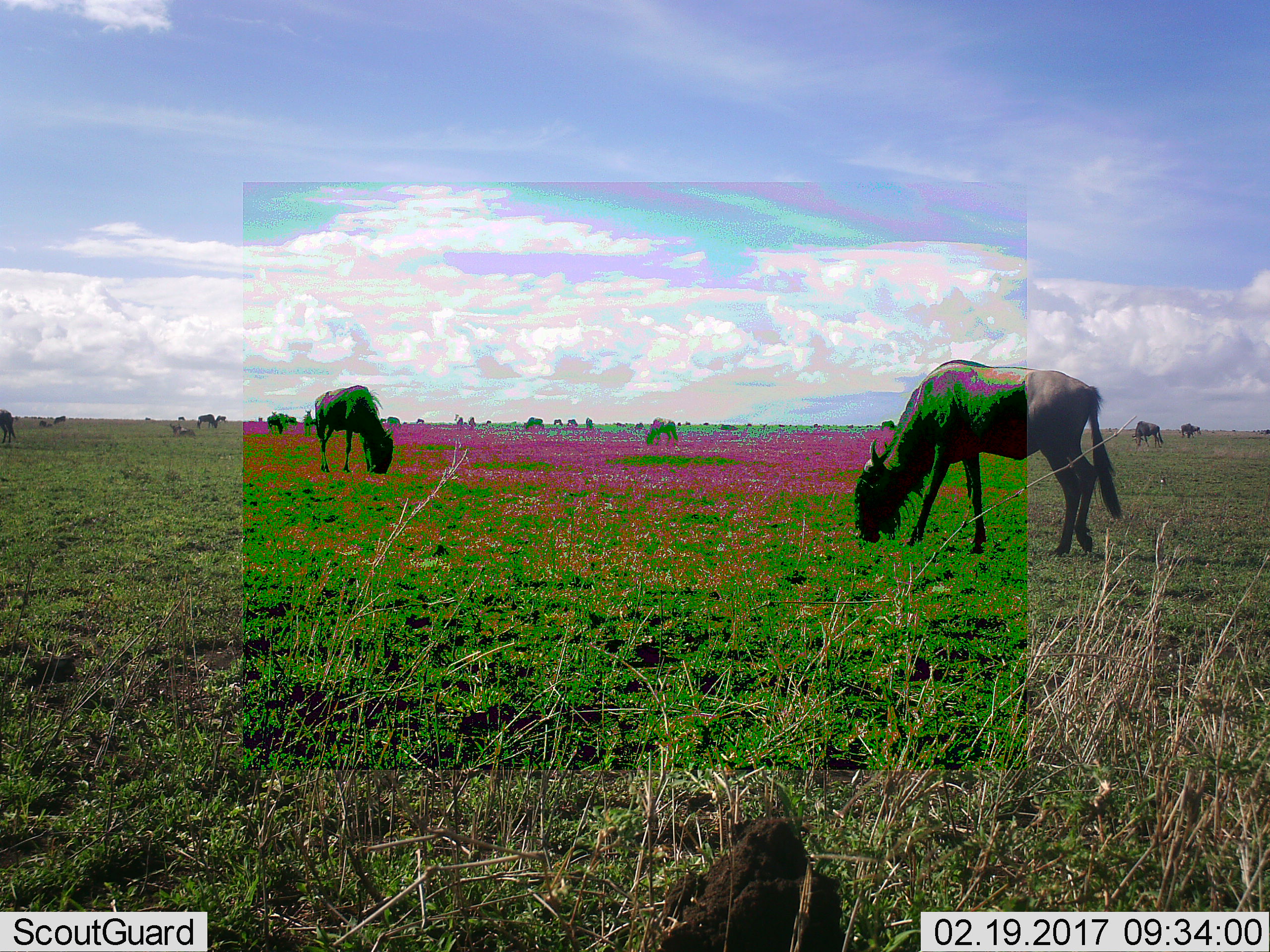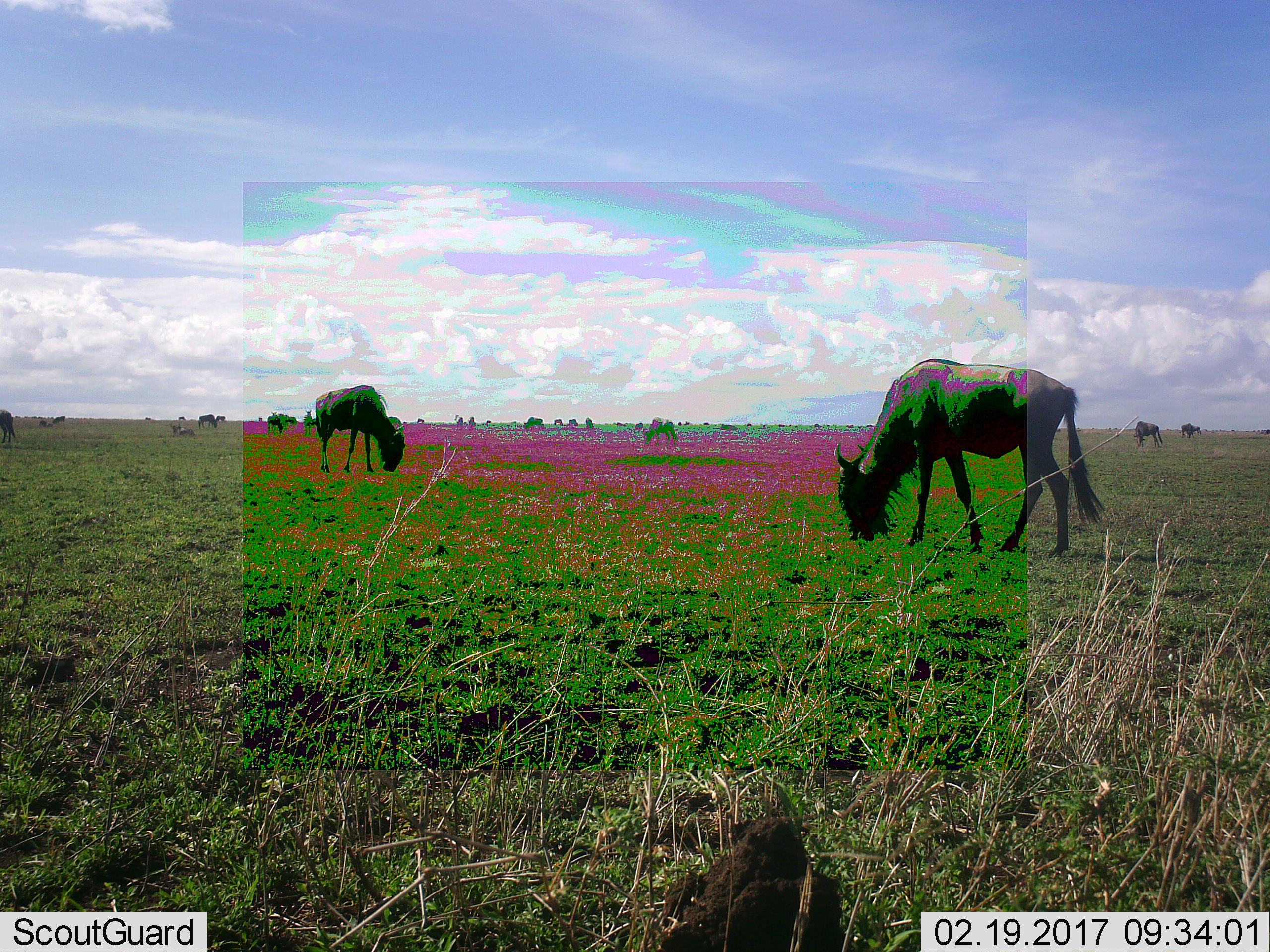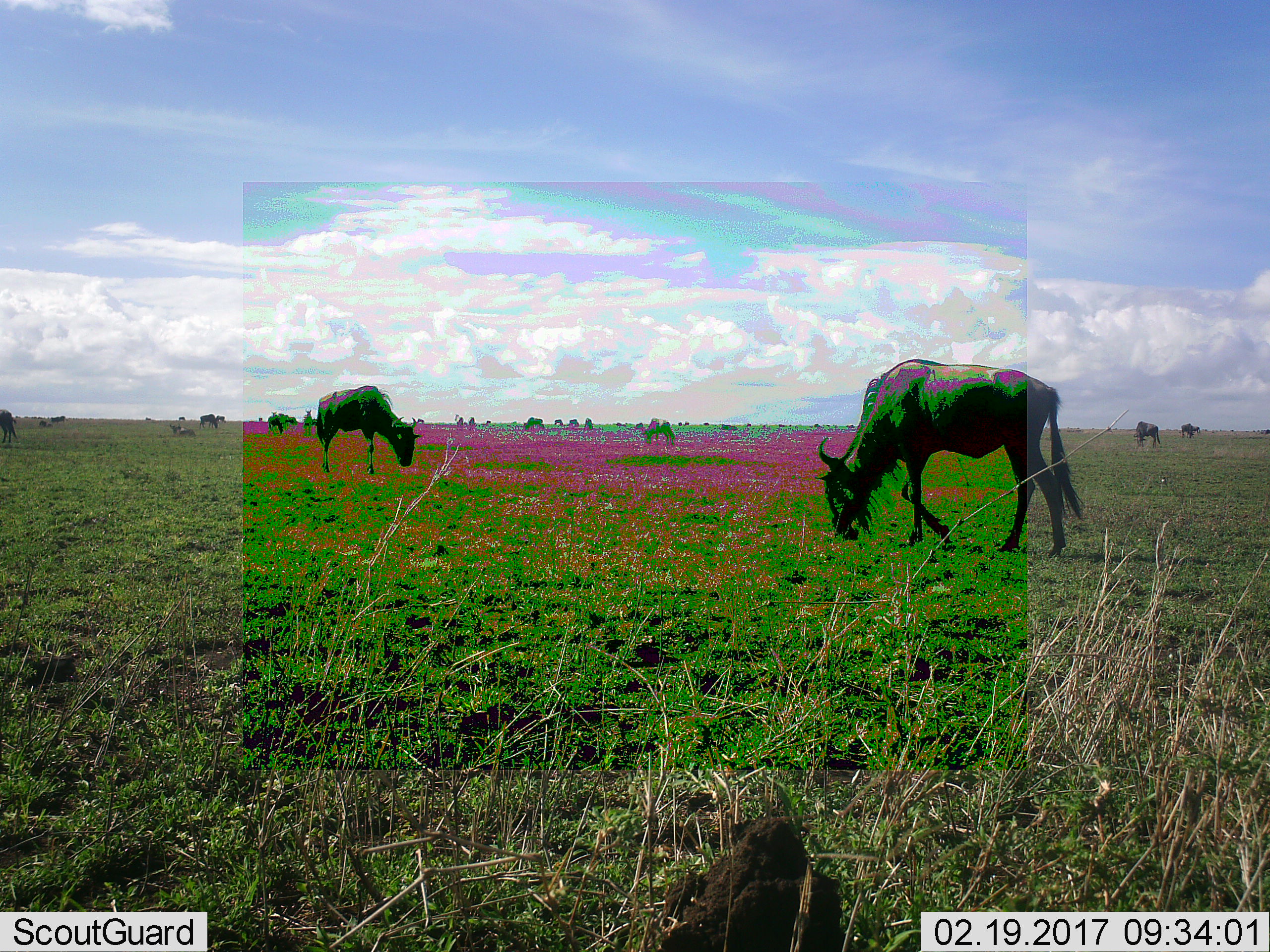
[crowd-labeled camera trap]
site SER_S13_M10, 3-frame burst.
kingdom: Animalia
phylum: Chordata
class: Mammalia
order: Artiodactyla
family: Bovidae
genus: Connochaetes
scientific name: Connochaetes taurinus taurinus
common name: blue wildebeest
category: wildebeestblue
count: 11-50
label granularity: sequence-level